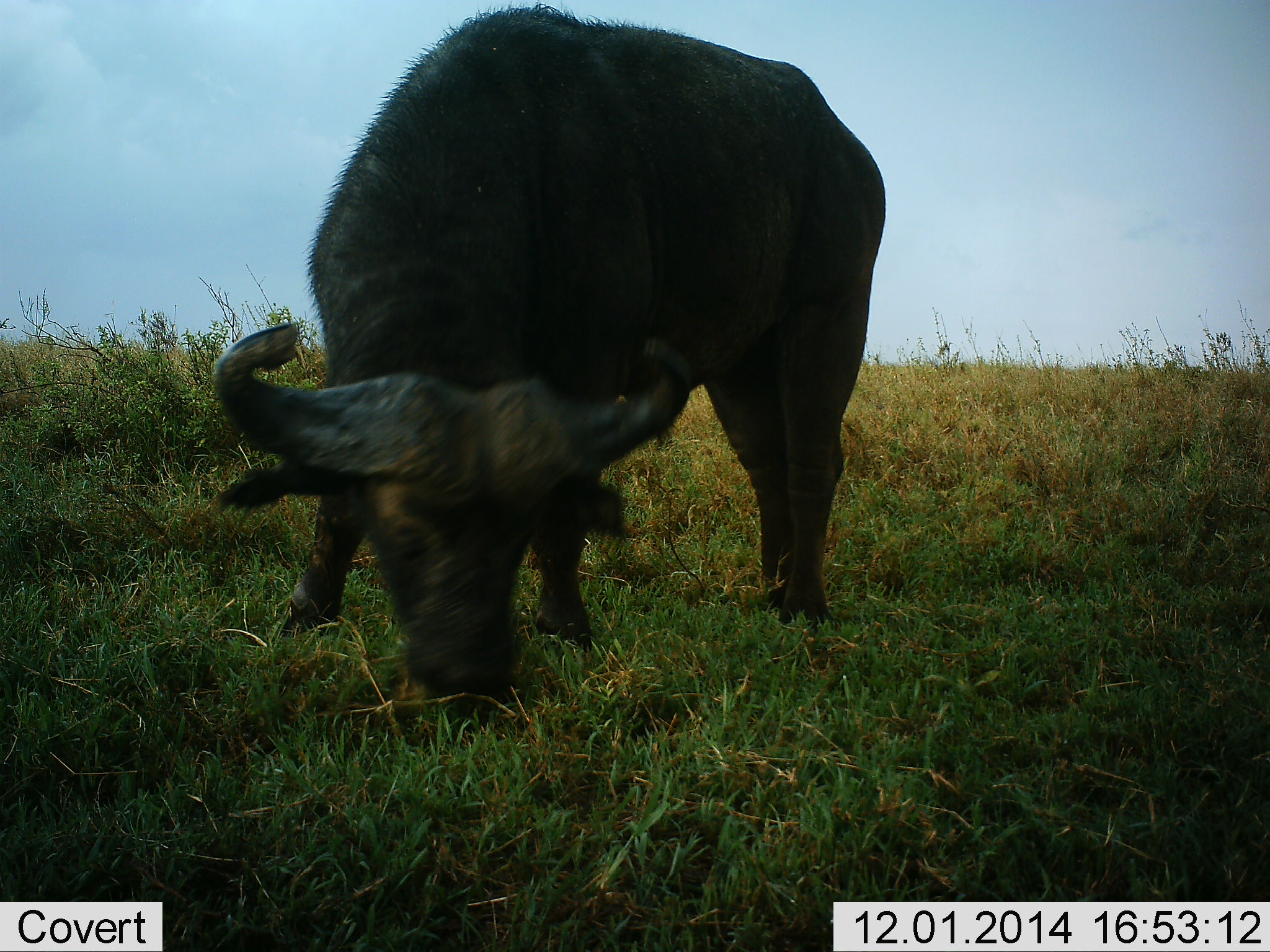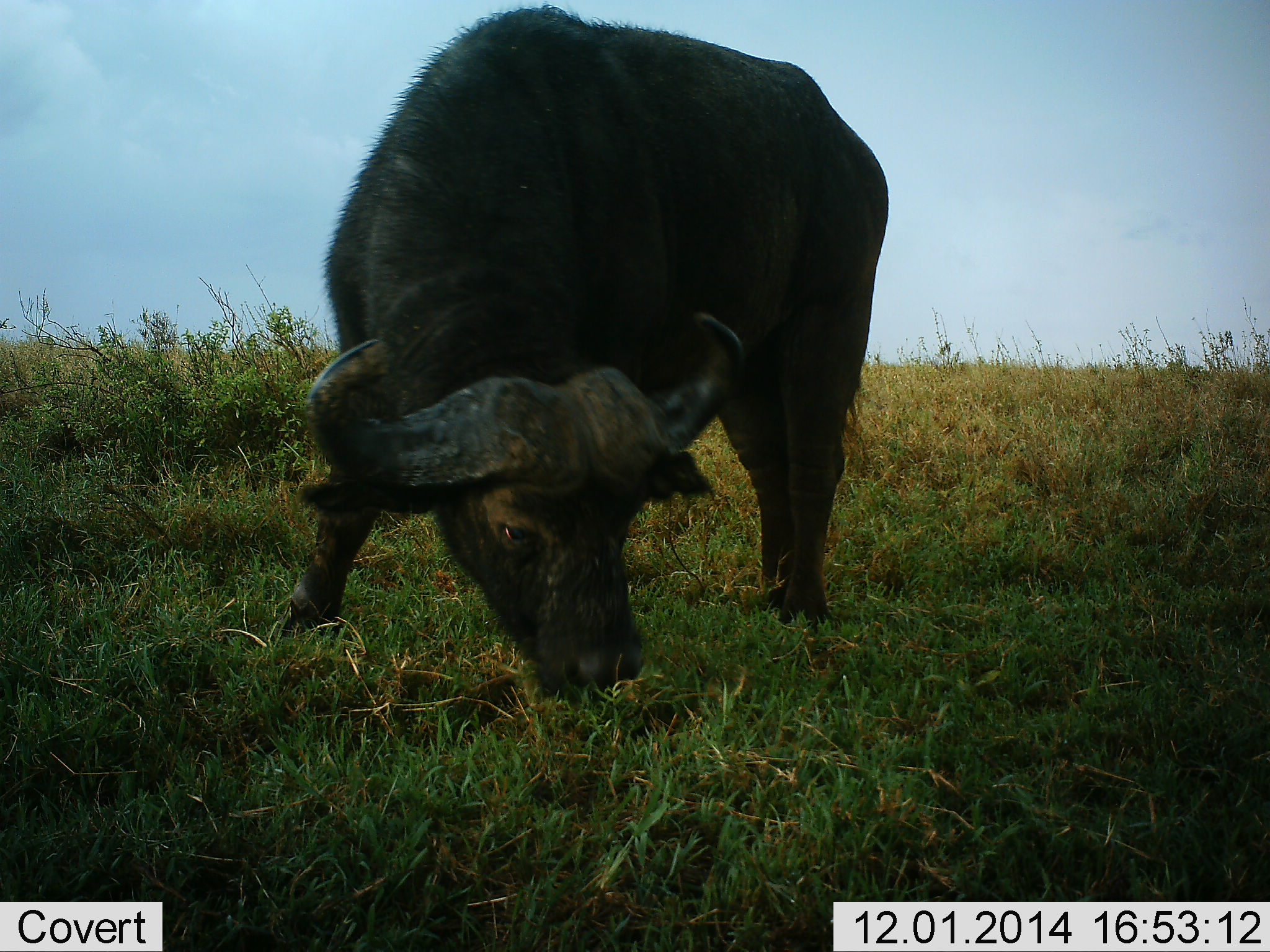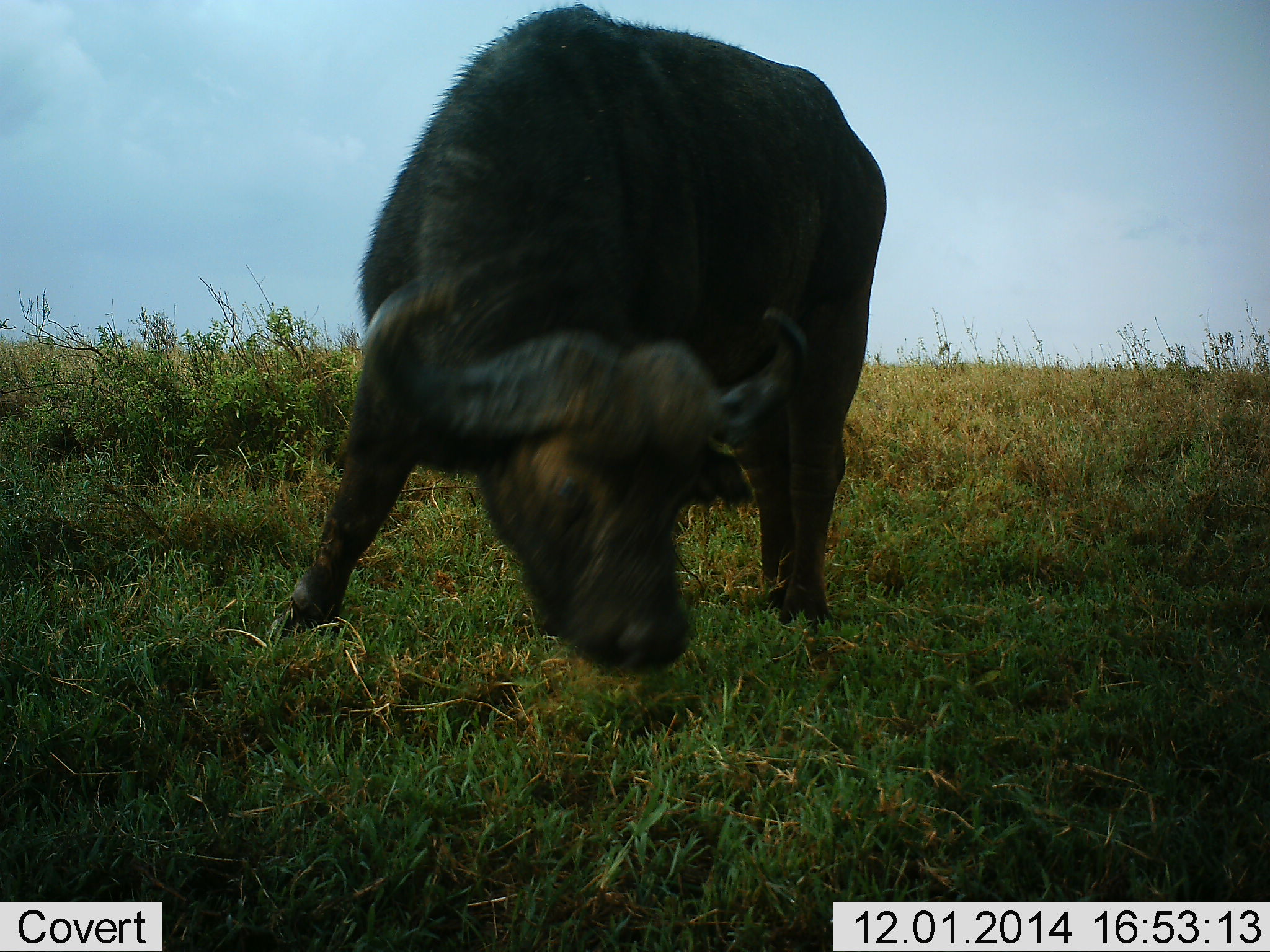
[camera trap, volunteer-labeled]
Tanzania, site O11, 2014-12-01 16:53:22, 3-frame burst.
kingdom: Animalia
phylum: Chordata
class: Mammalia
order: Artiodactyla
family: Bovidae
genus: Syncerus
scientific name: Syncerus caffer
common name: cape buffalo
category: buffalo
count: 1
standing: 40%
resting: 0%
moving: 0%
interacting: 0%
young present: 0%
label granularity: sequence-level